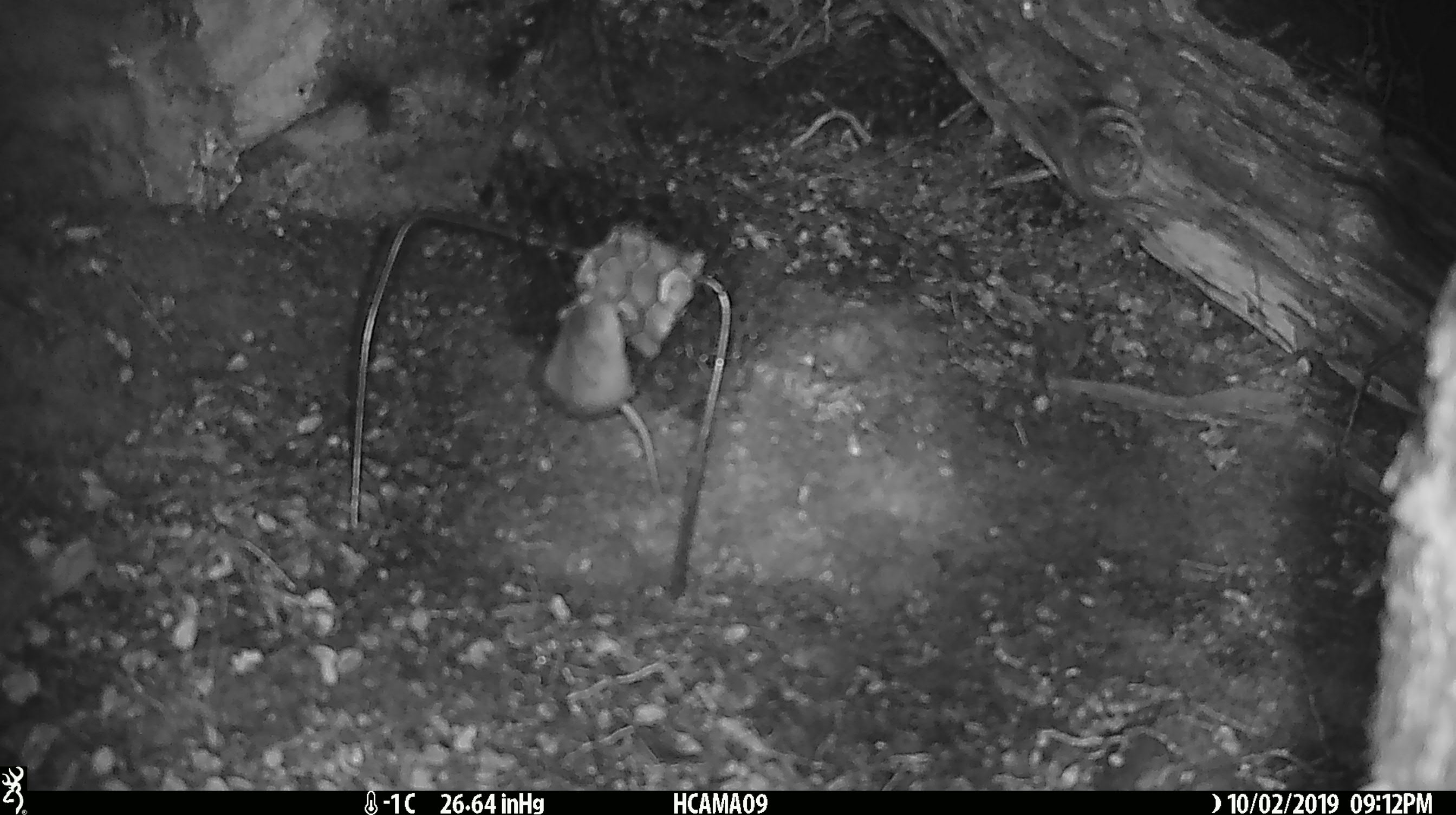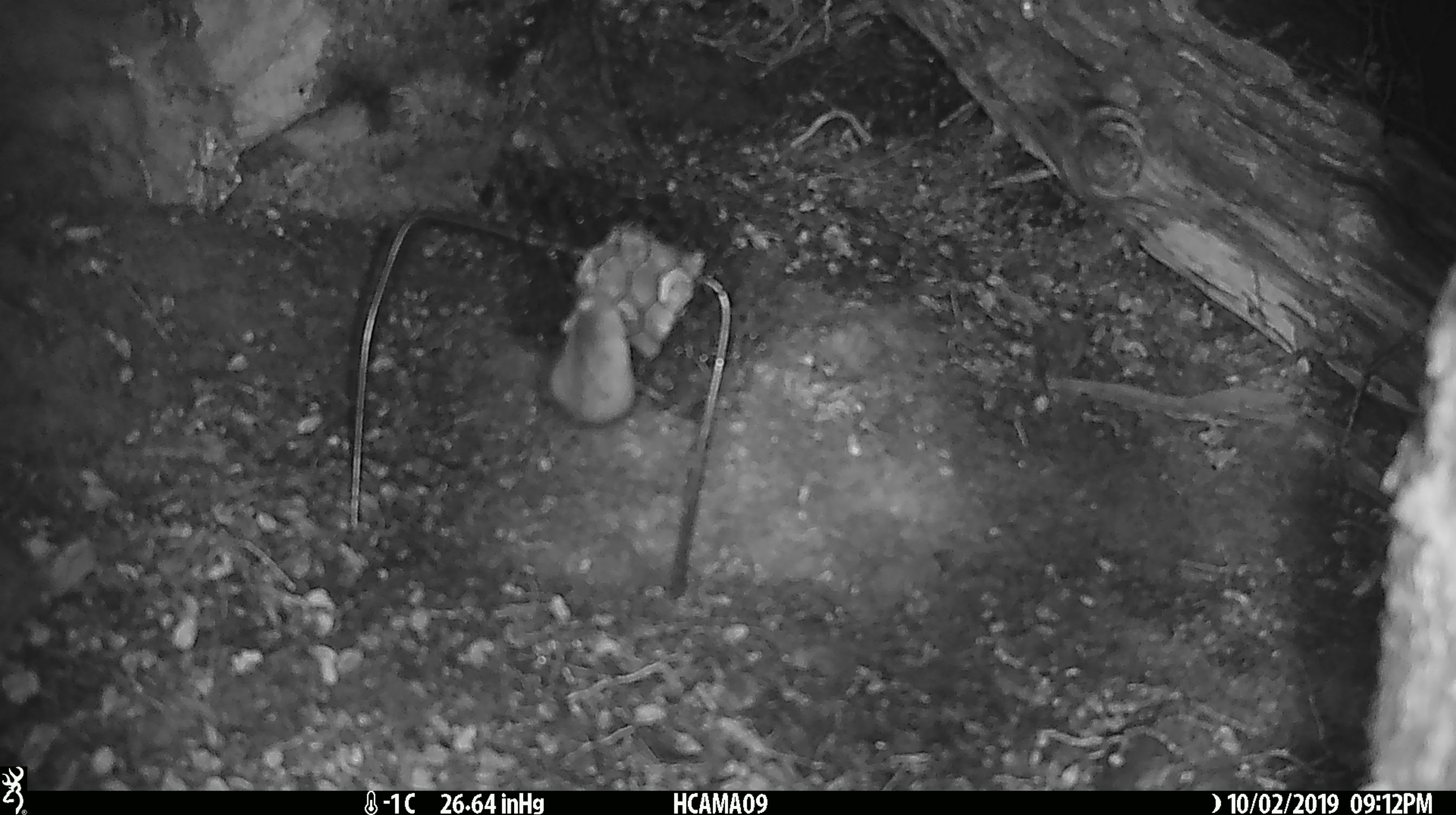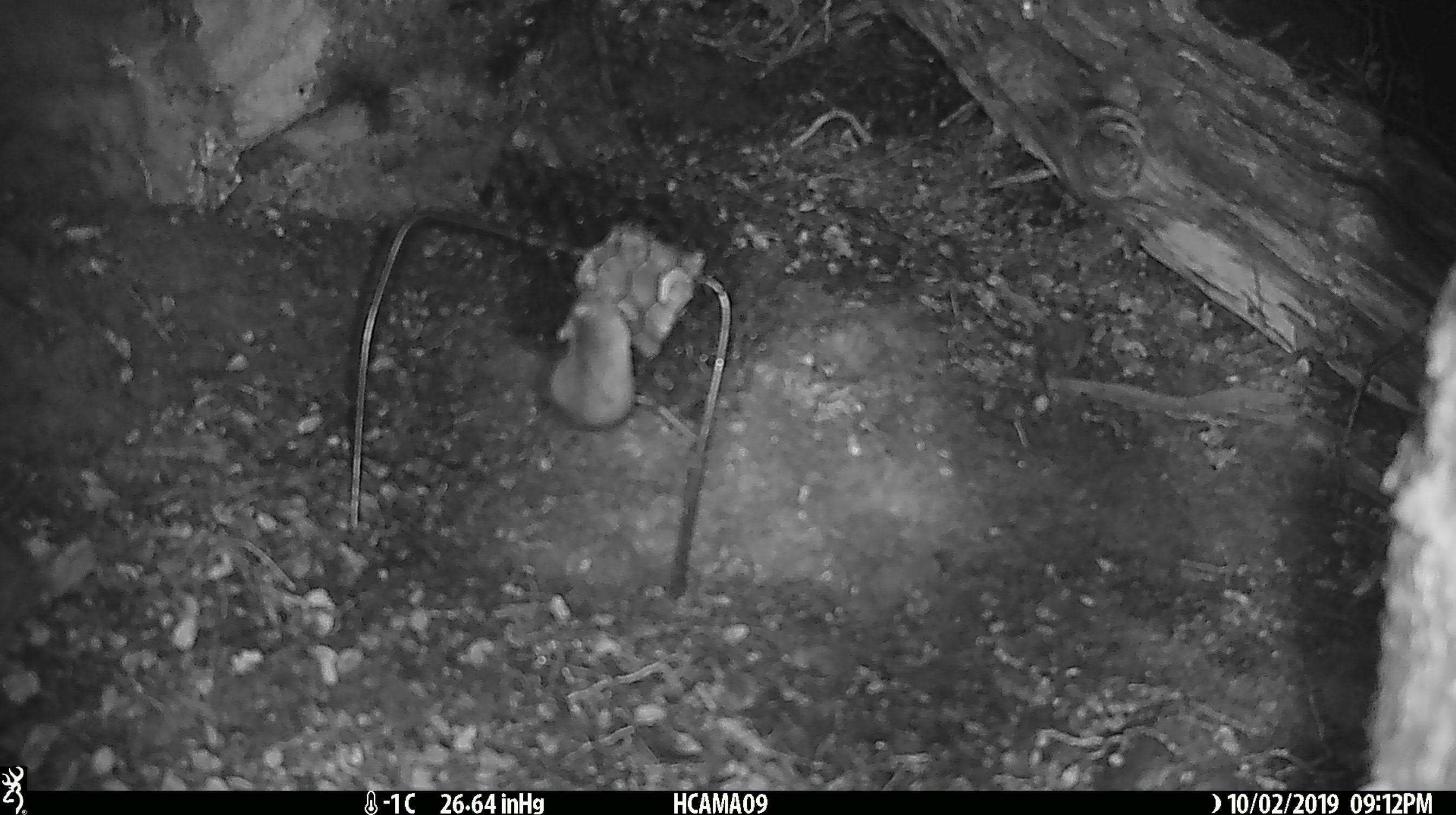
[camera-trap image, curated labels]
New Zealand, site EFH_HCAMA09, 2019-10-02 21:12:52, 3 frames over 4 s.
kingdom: Animalia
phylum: Chordata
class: Mammalia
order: Rodentia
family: Muridae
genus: Mus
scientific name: Mus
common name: mouse